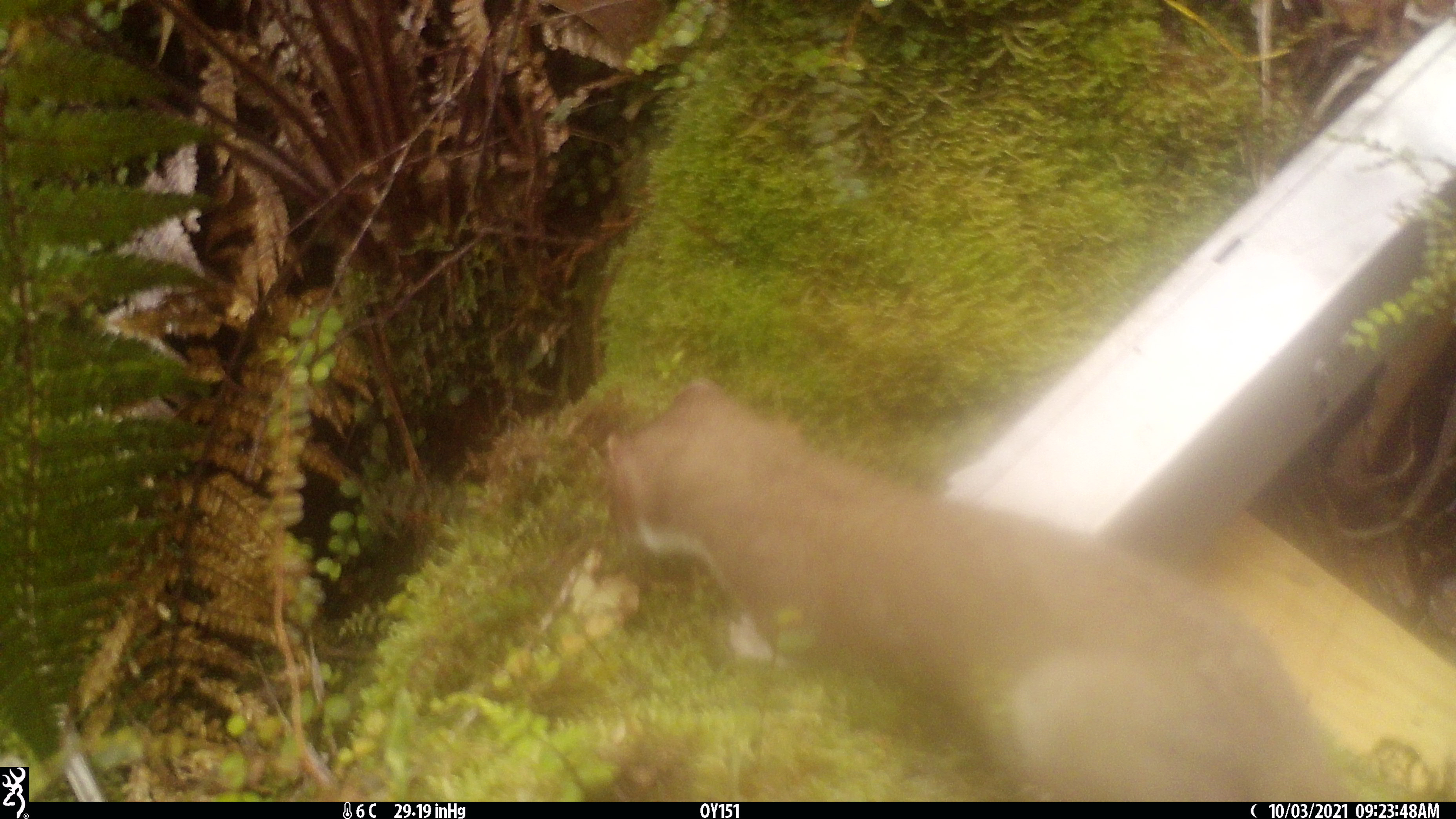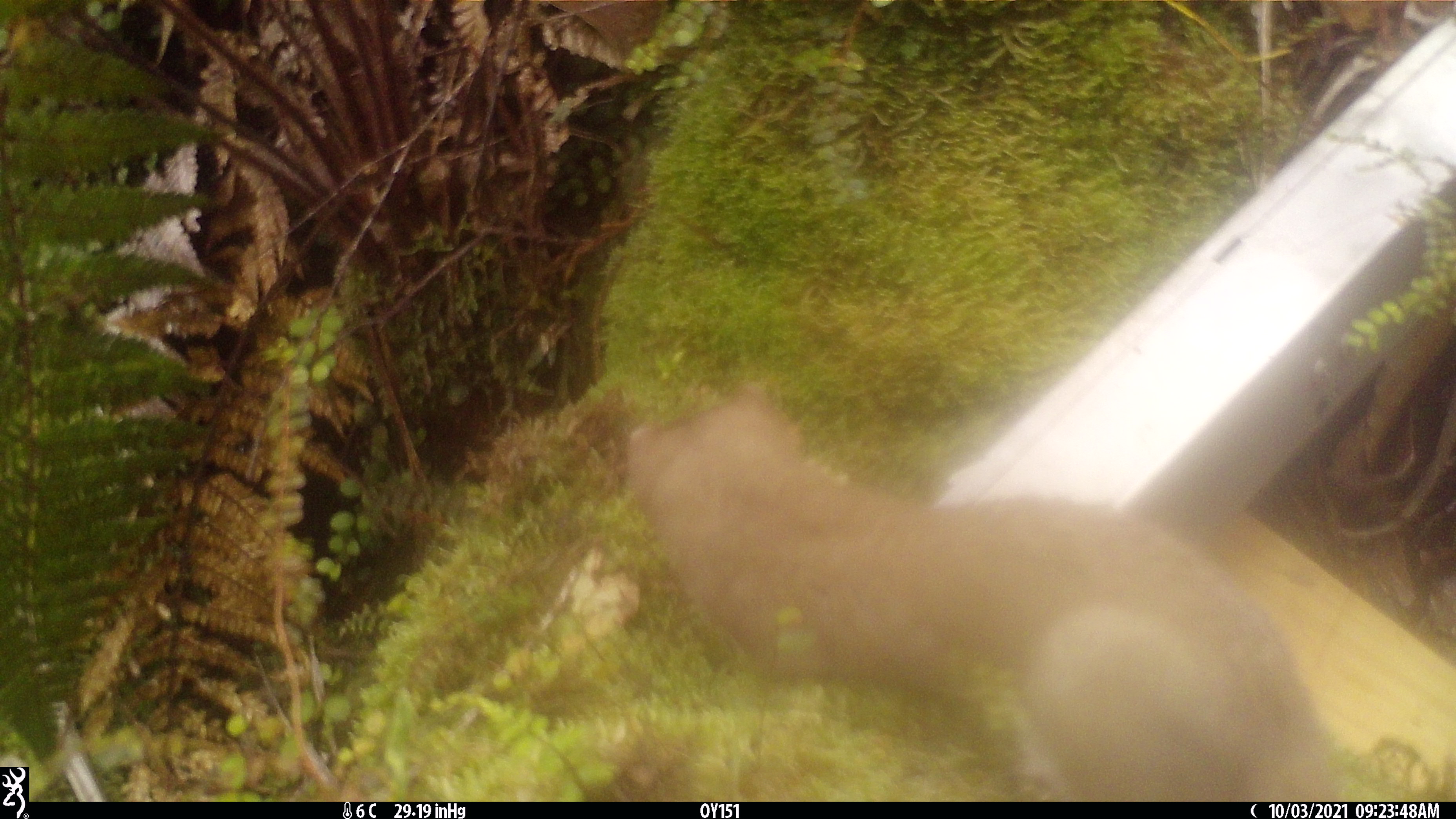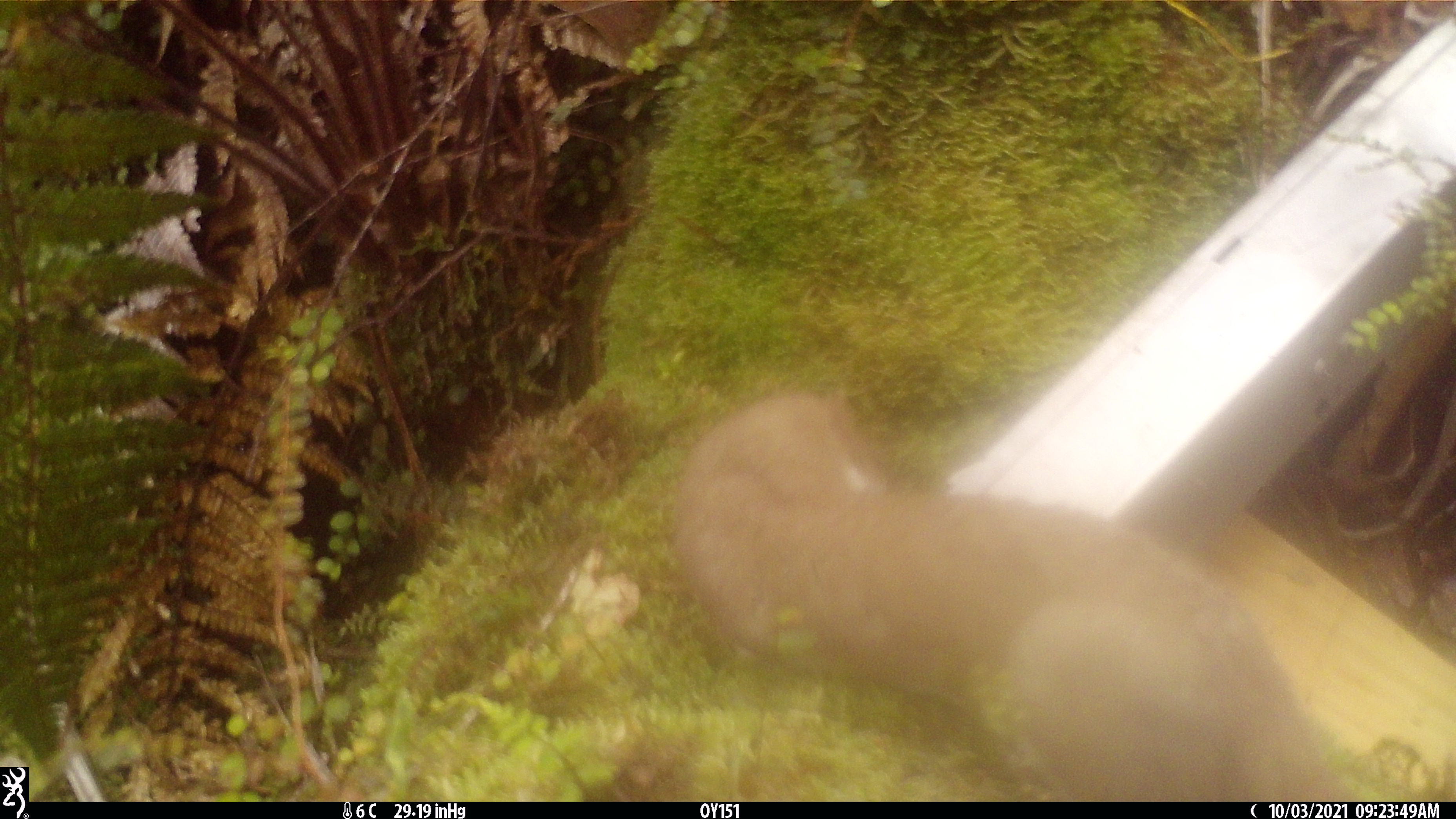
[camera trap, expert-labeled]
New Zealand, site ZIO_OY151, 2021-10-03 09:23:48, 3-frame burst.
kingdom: Animalia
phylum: Chordata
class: Mammalia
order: Carnivora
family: Mustelidae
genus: Mustela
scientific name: Mustela erminea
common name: stoat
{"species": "stoat (Mustela erminea)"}